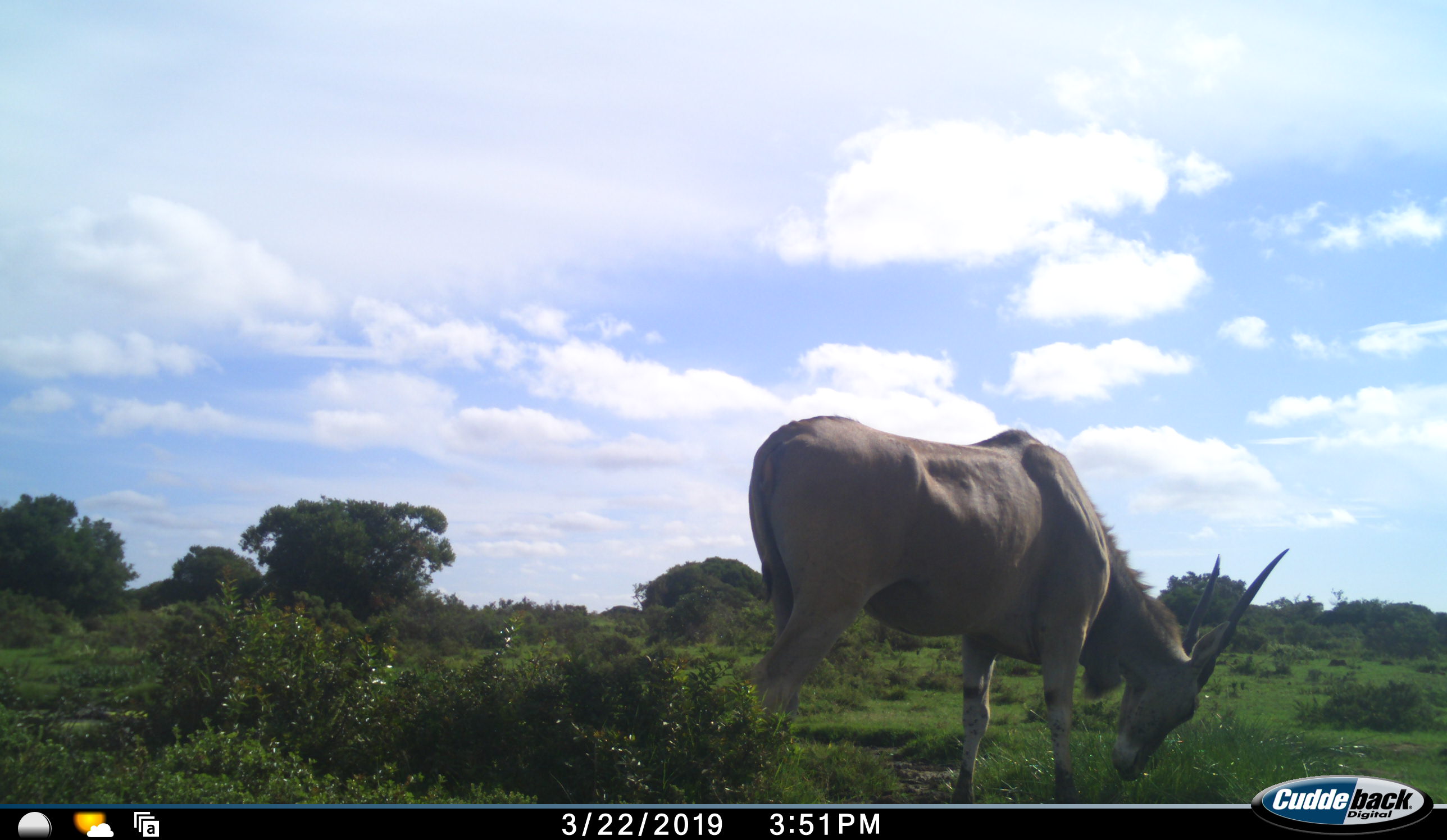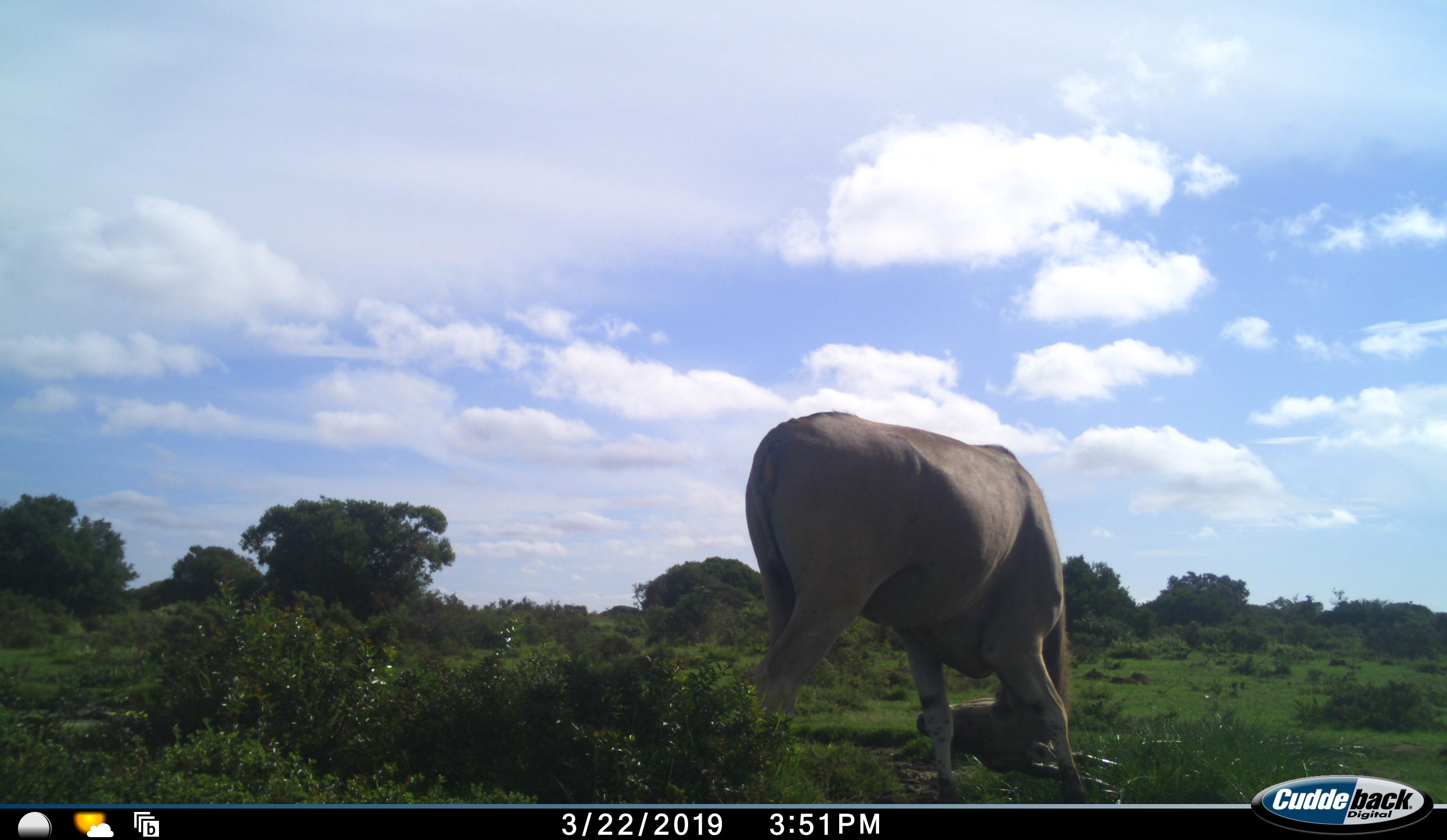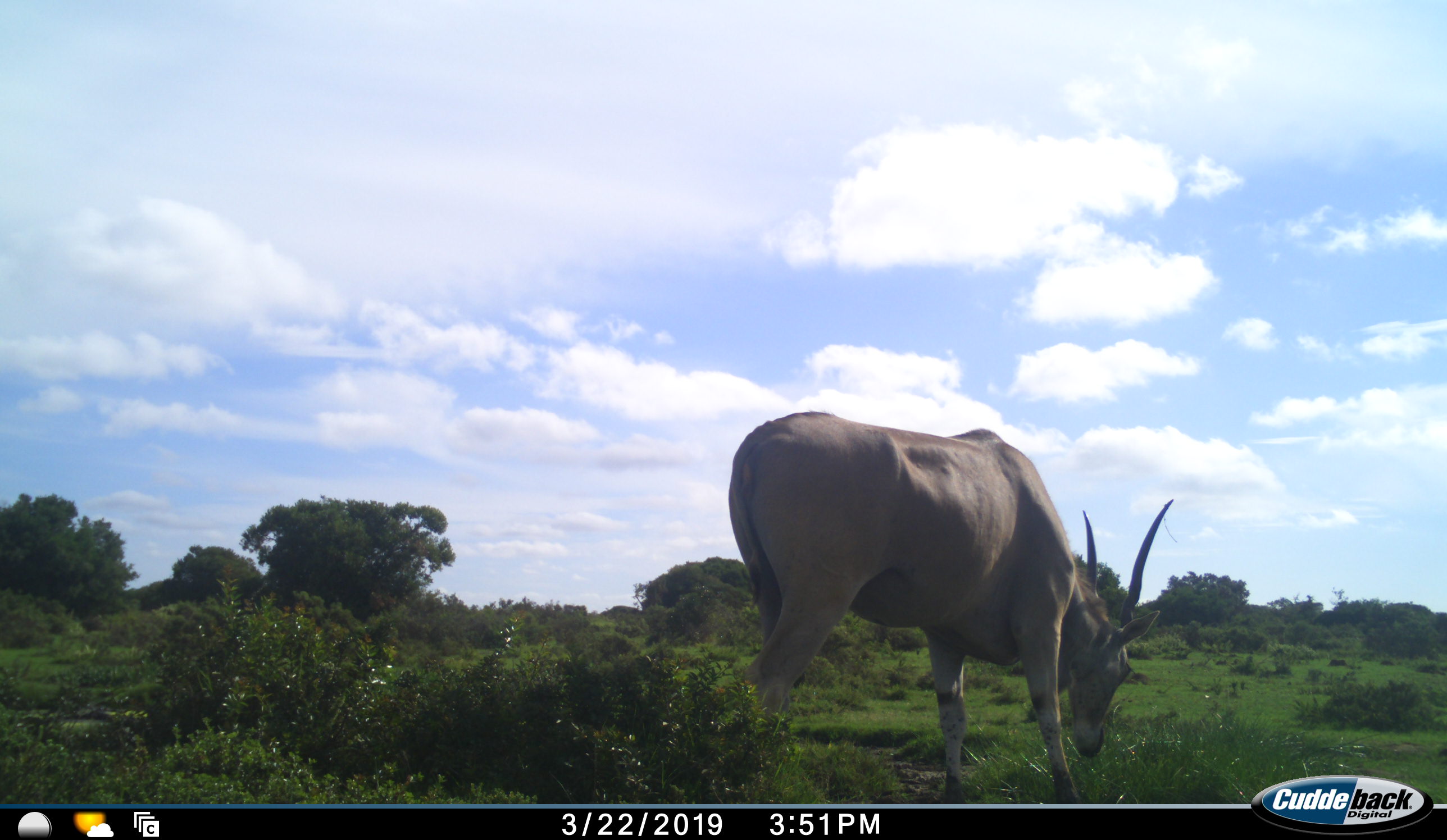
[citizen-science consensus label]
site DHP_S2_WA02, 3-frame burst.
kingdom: Animalia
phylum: Chordata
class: Mammalia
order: Artiodactyla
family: Bovidae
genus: Tragelaphus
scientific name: Tragelaphus oryx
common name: eland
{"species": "eland (Tragelaphus oryx)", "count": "1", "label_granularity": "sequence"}